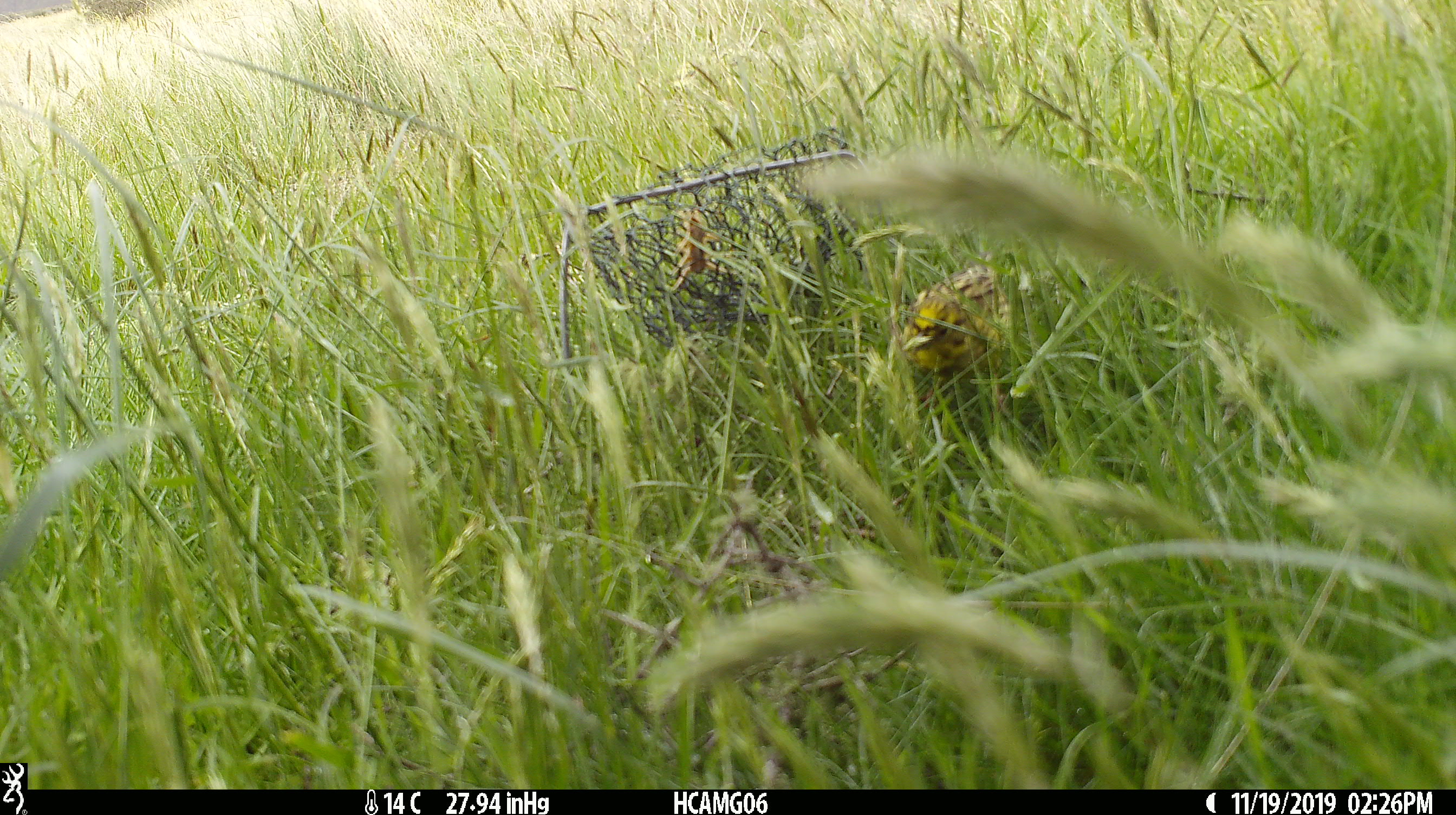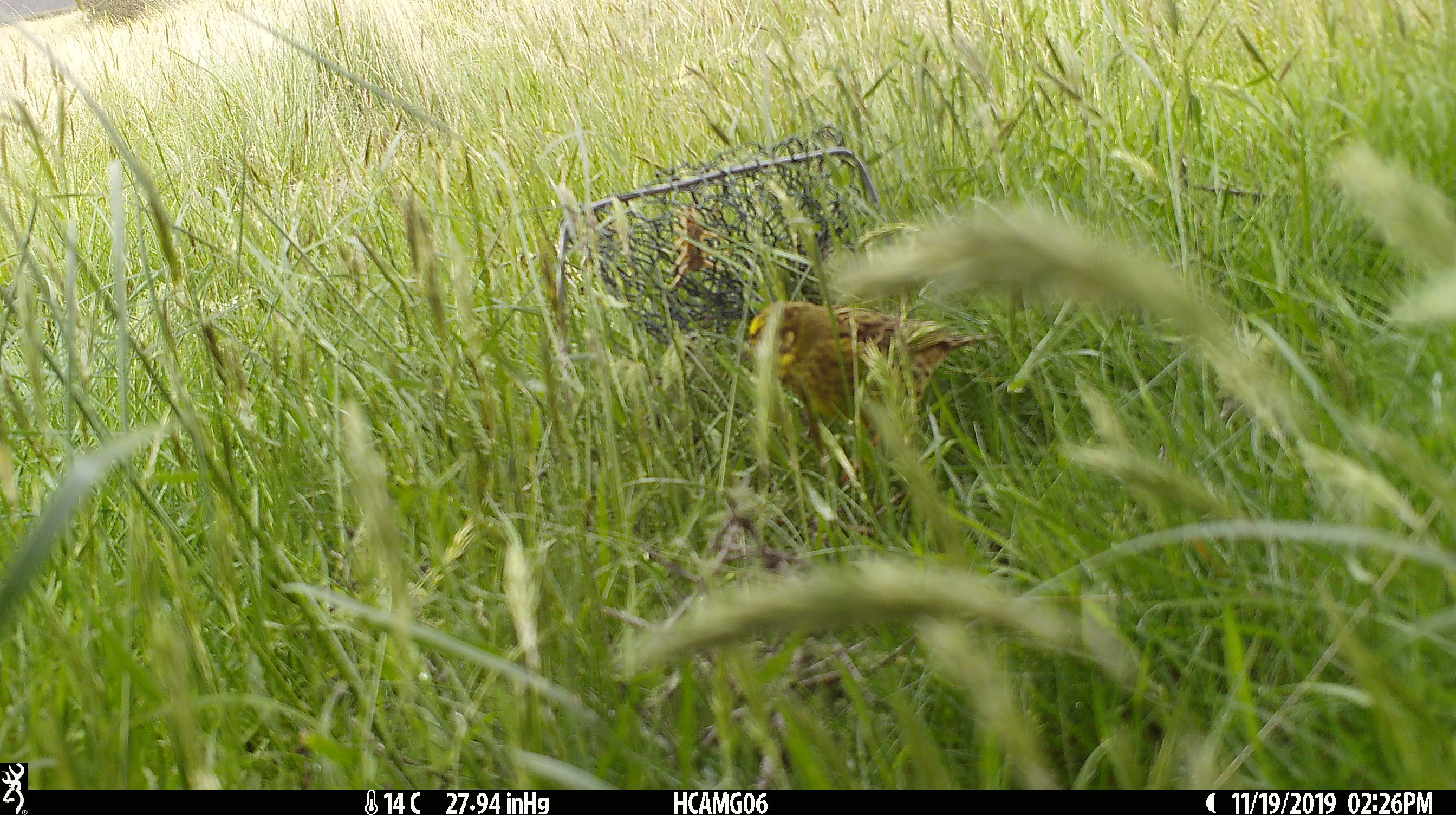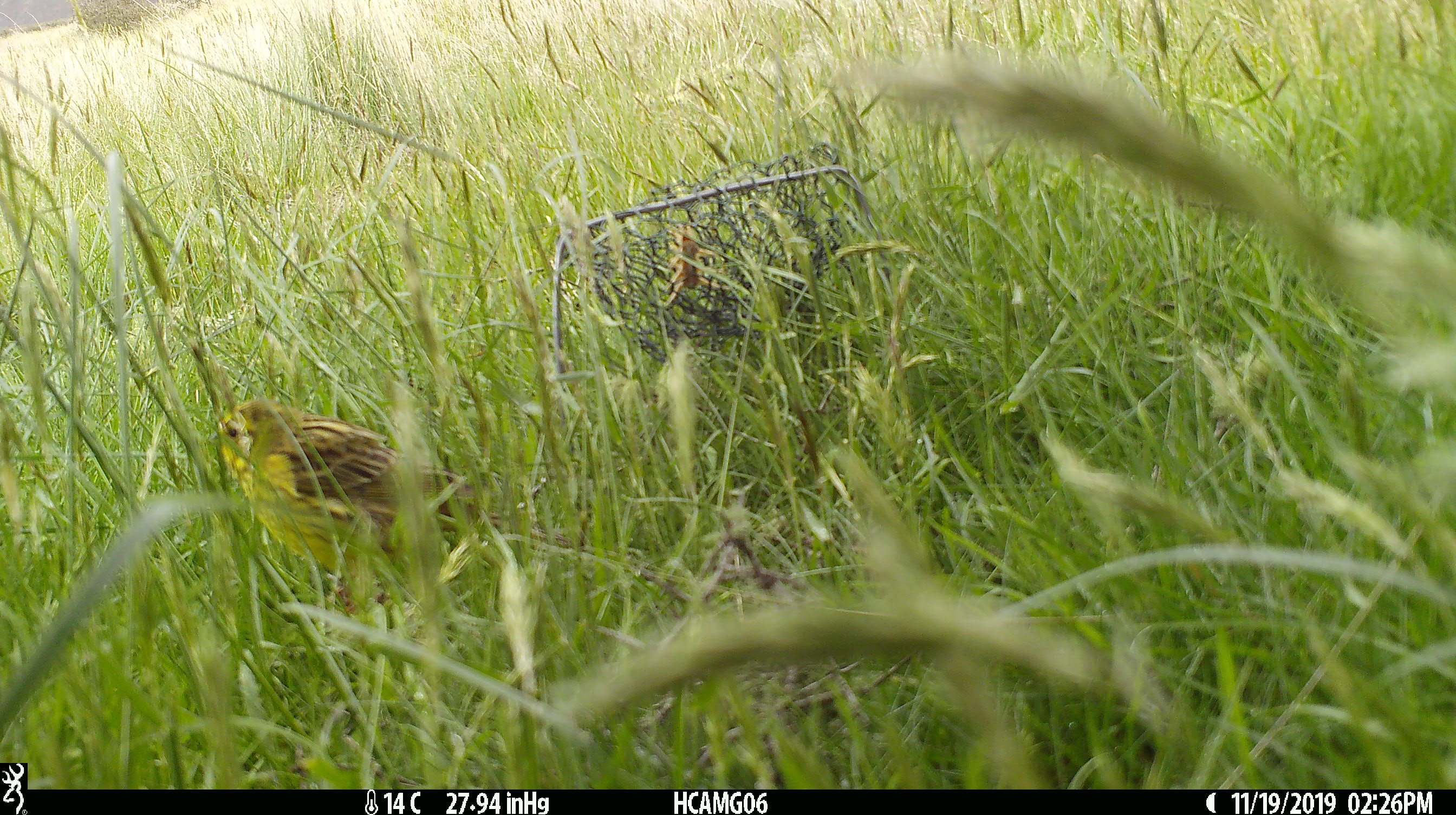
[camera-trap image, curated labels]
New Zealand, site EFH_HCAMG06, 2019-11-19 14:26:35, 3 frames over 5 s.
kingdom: Animalia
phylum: Chordata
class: Aves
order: Passeriformes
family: Emberizidae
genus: Emberiza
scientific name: Emberiza citrinella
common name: yellowhammer